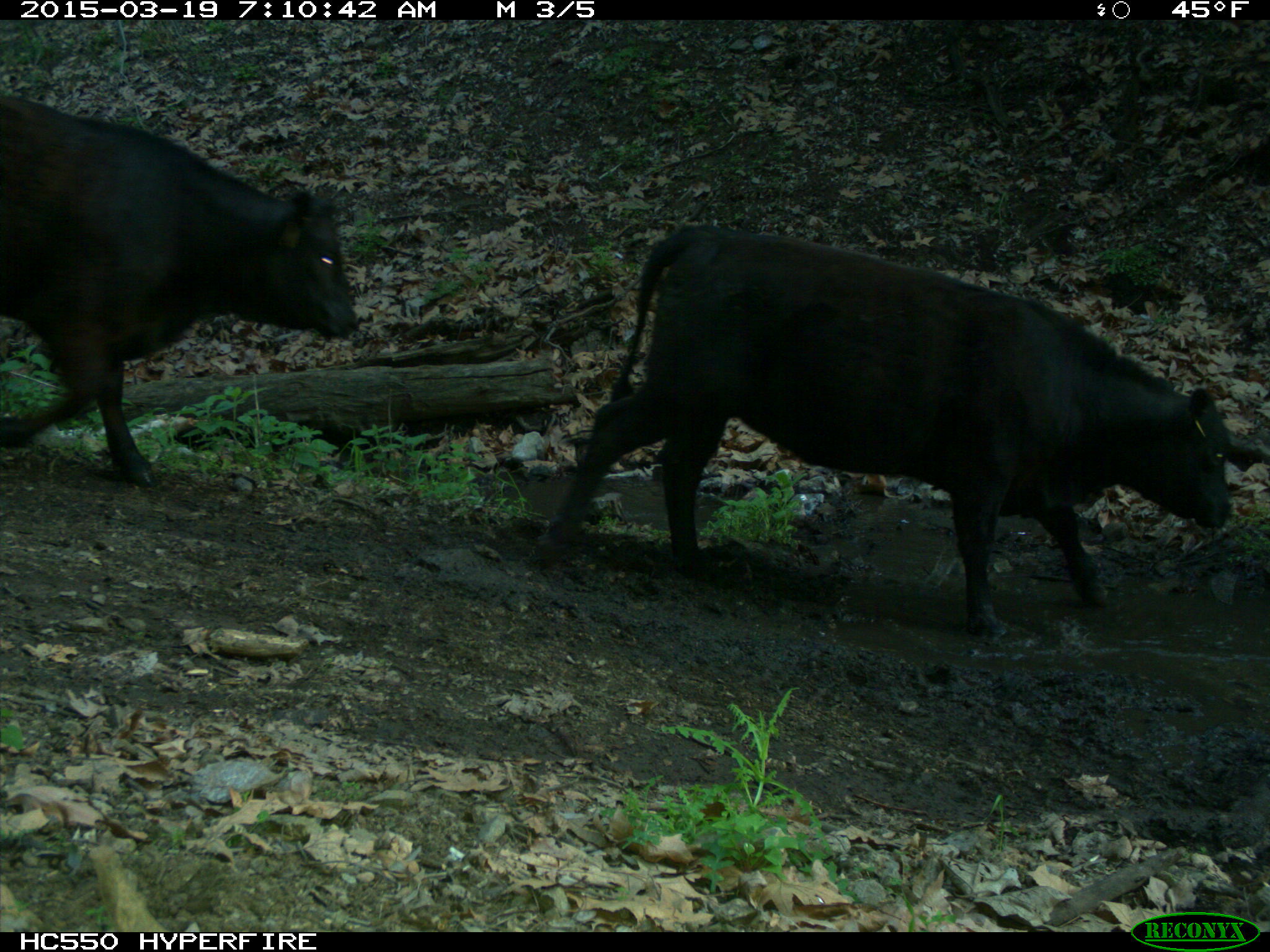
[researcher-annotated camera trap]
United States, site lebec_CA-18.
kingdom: Animalia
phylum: Chordata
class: Mammalia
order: Artiodactyla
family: Bovidae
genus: Bos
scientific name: Bos taurus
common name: domestic cow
Bos taurus (domestic cow).